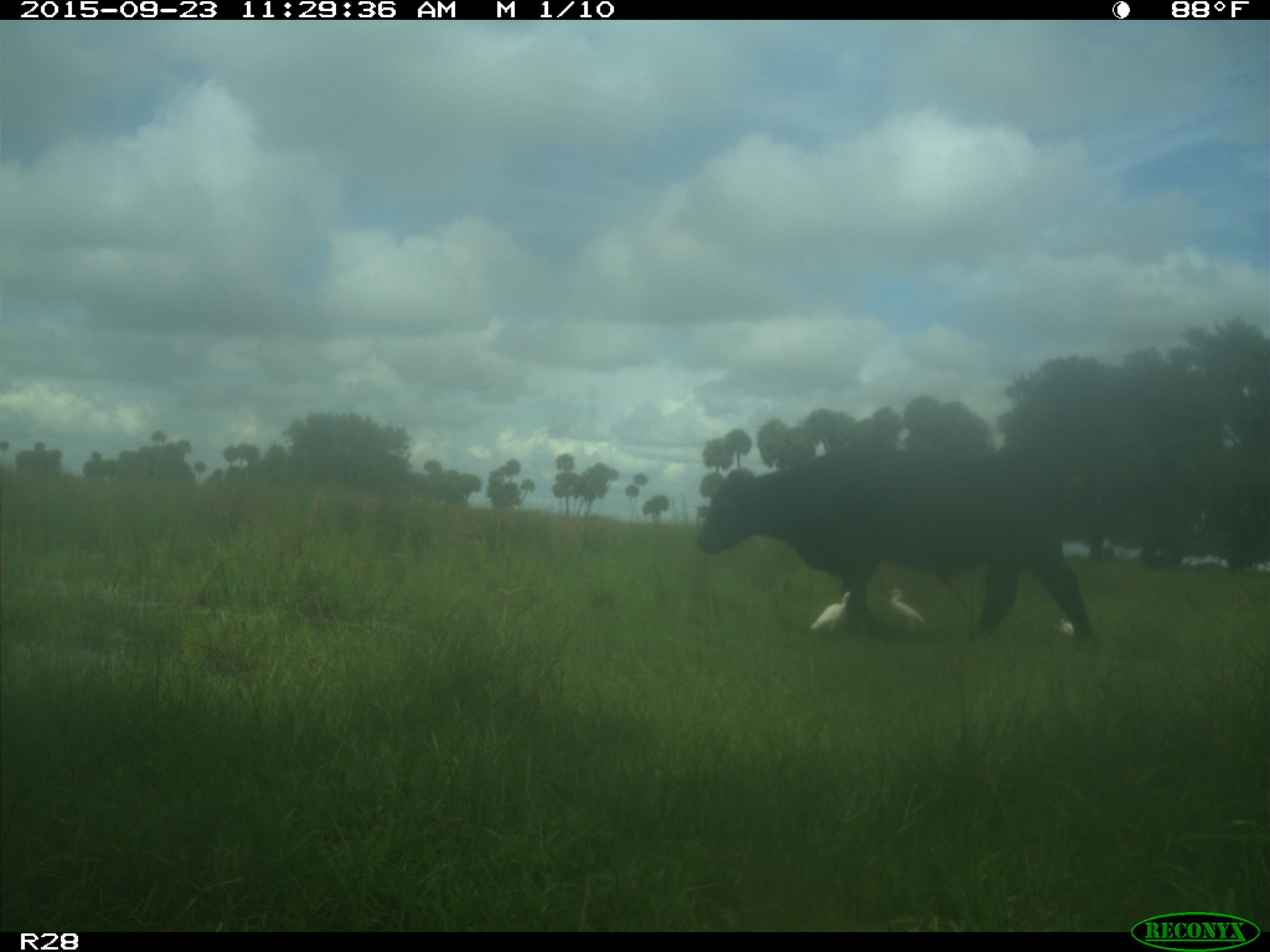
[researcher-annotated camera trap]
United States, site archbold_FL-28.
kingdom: Animalia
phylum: Chordata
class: Mammalia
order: Artiodactyla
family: Bovidae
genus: Bos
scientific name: Bos taurus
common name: domestic cow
Bos taurus (domestic cow).